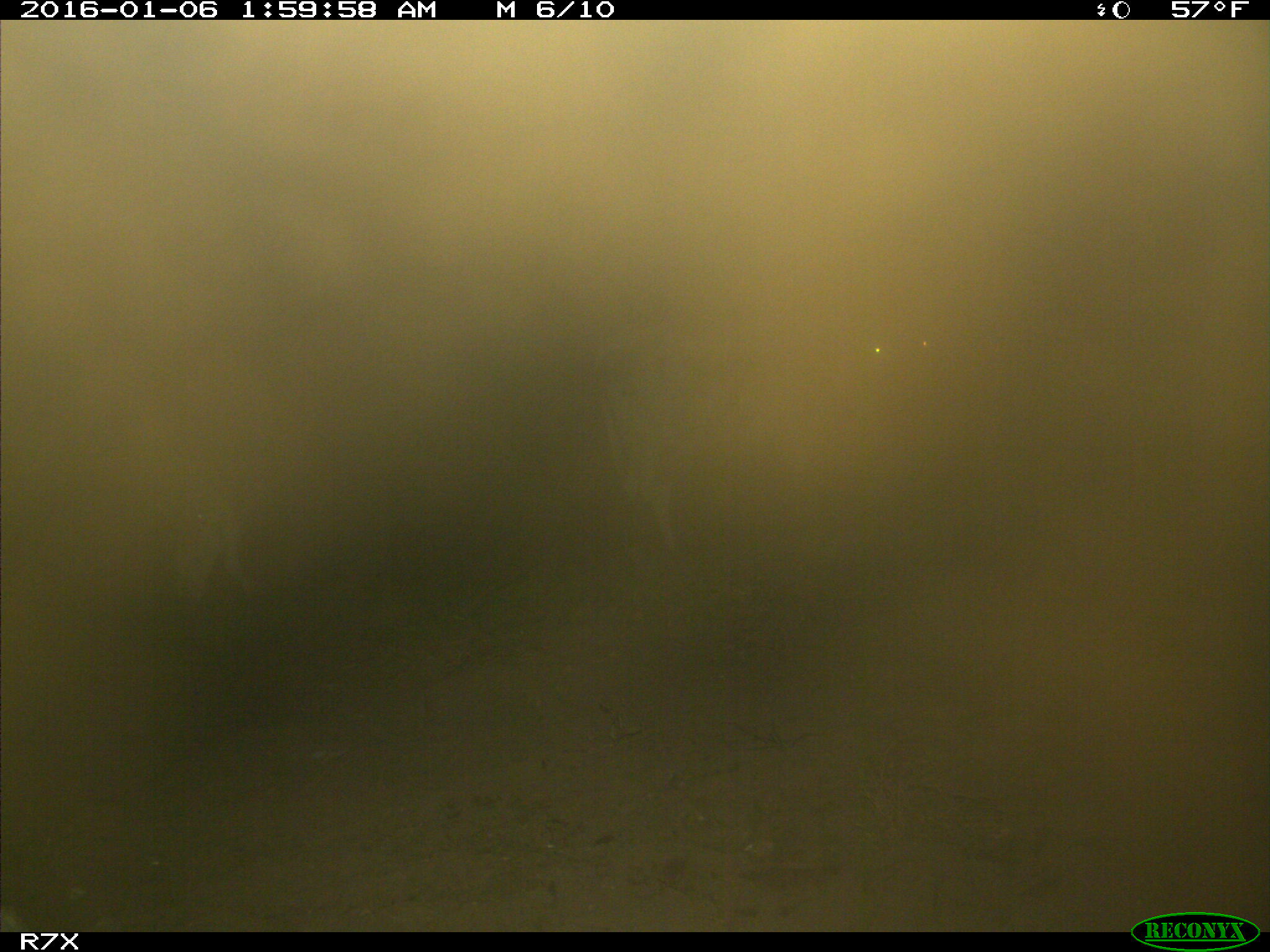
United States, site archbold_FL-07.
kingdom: Animalia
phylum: Chordata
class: Mammalia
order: Artiodactyla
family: Bovidae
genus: Bos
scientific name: Bos taurus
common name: domestic cow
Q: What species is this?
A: Bos taurus (domestic cow).